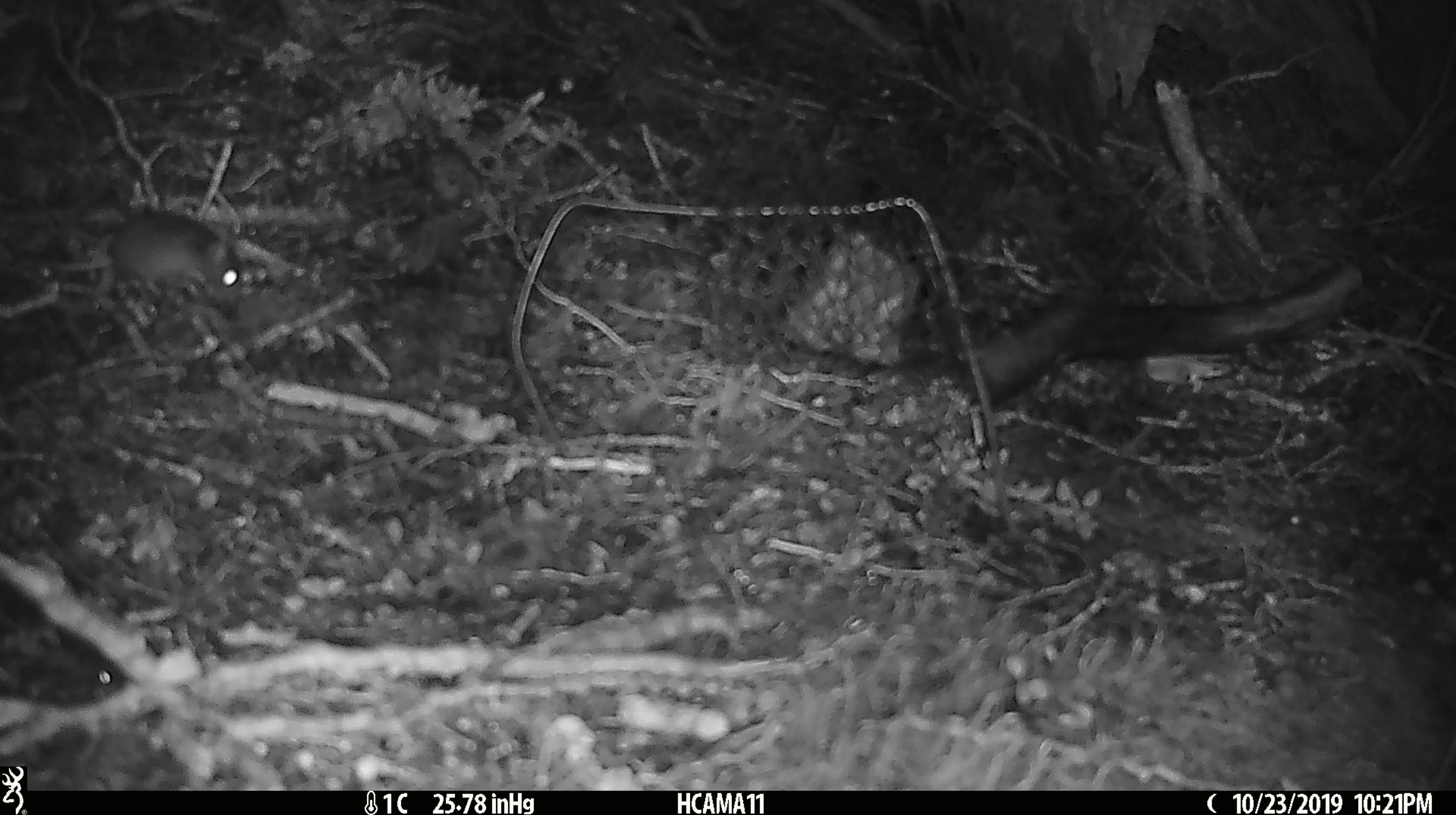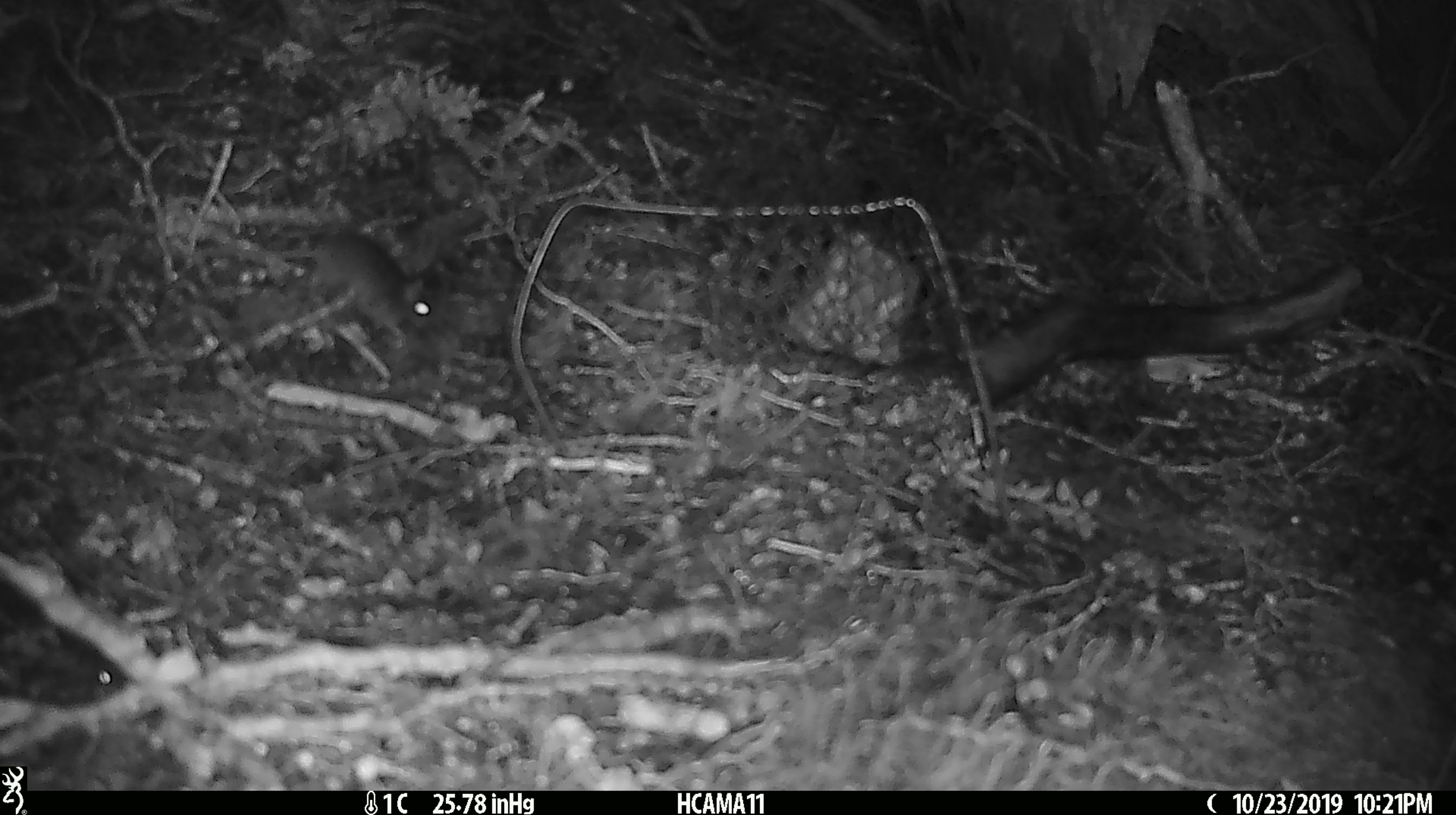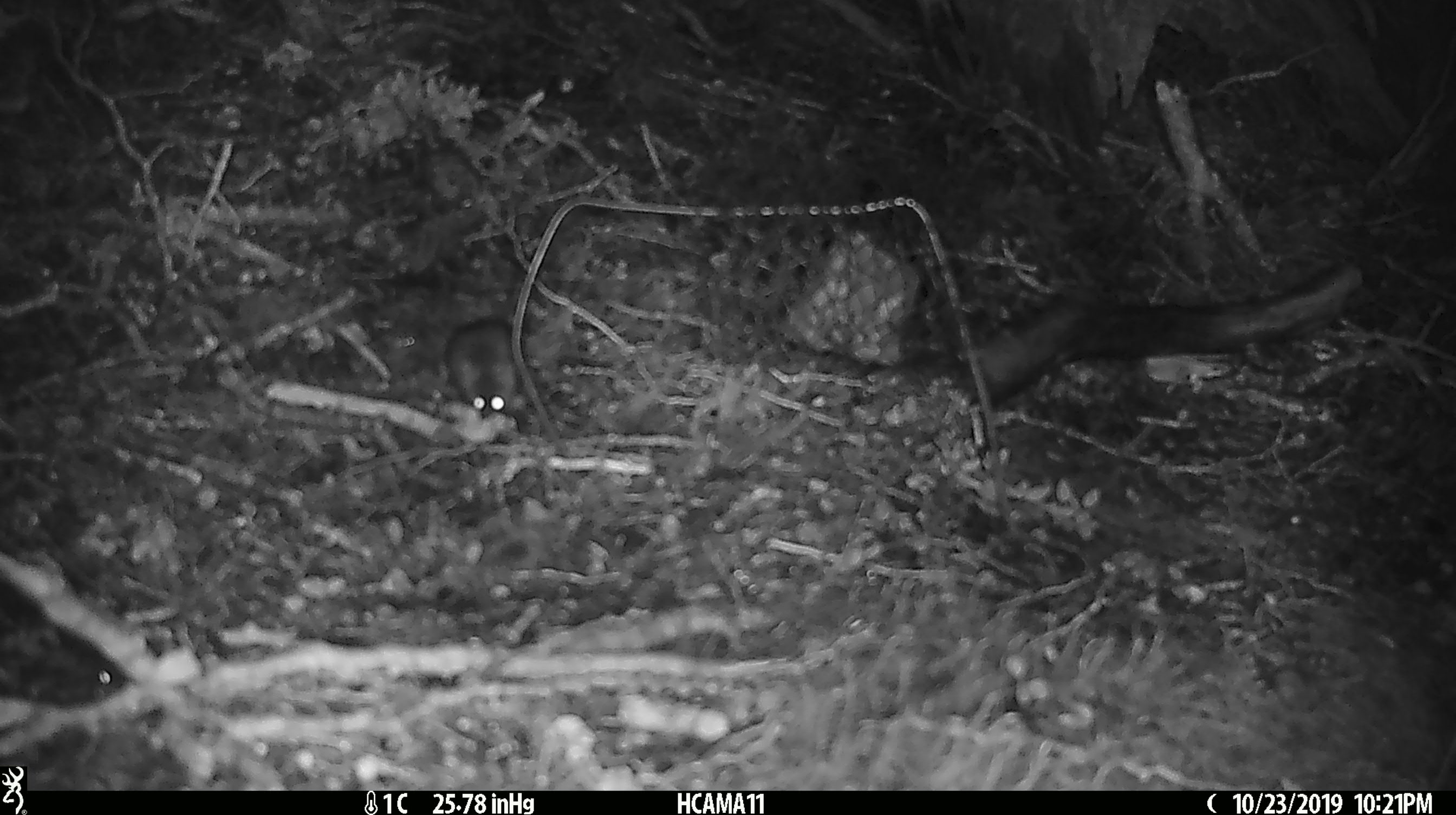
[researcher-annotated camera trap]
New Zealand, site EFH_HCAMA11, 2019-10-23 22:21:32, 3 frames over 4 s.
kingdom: Animalia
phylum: Chordata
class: Mammalia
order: Rodentia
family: Muridae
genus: Mus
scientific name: Mus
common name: mouse